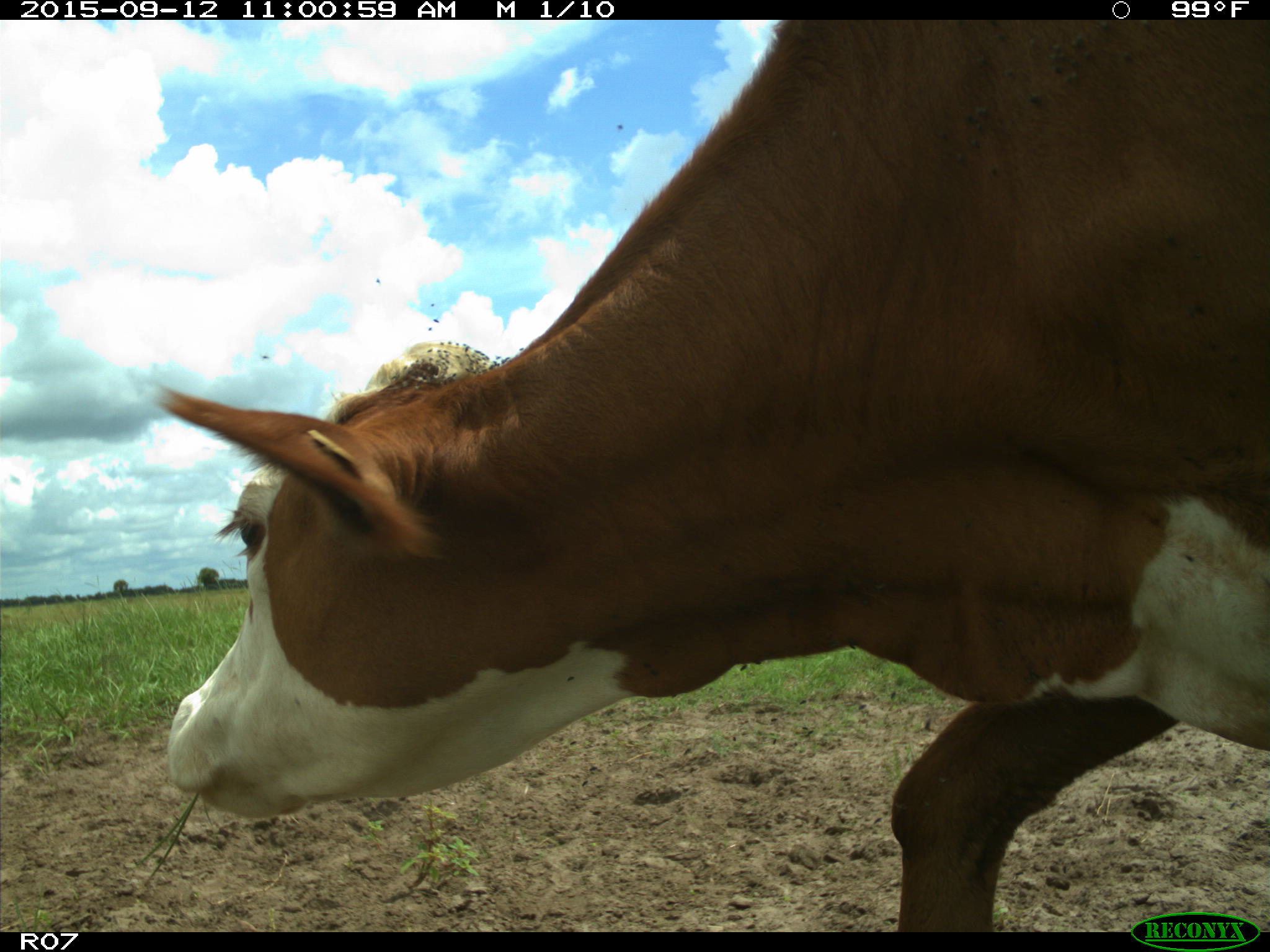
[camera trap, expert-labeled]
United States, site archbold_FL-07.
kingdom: Animalia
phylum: Chordata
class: Mammalia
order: Artiodactyla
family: Bovidae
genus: Bos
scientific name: Bos taurus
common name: domestic cow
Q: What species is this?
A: Bos taurus (domestic cow).